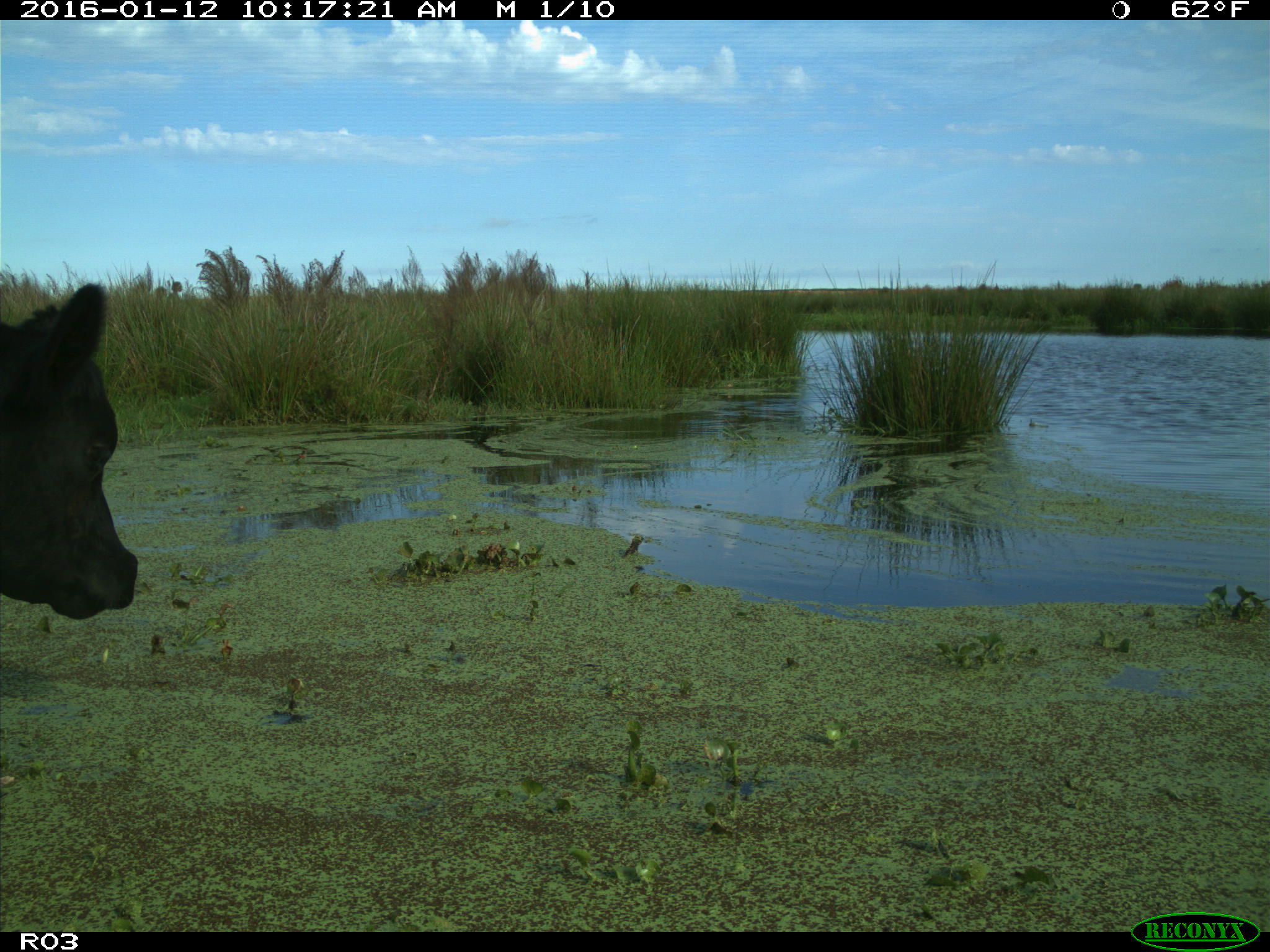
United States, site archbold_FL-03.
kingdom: Animalia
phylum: Chordata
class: Mammalia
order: Artiodactyla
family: Bovidae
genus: Bos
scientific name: Bos taurus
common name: domestic cow